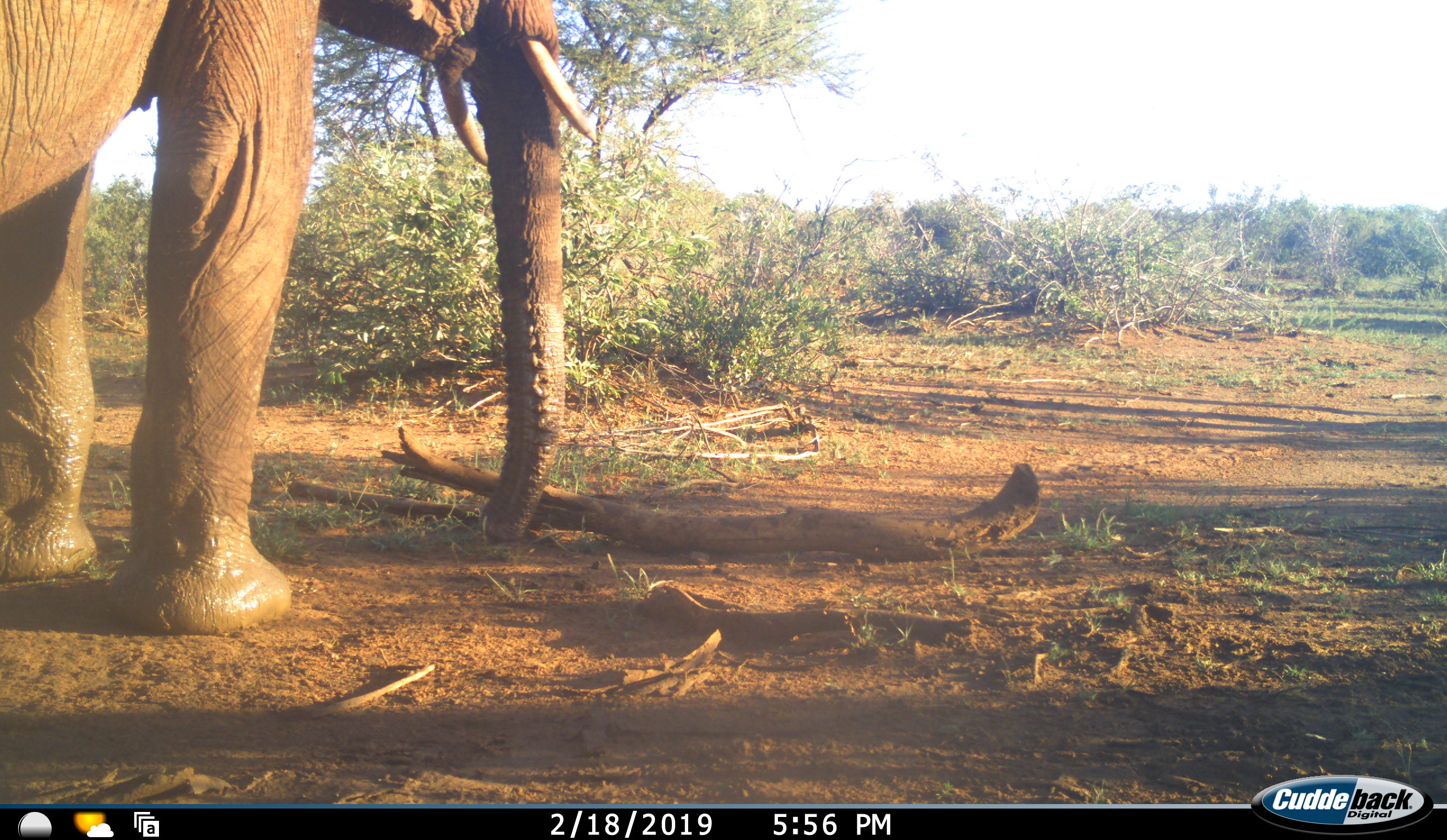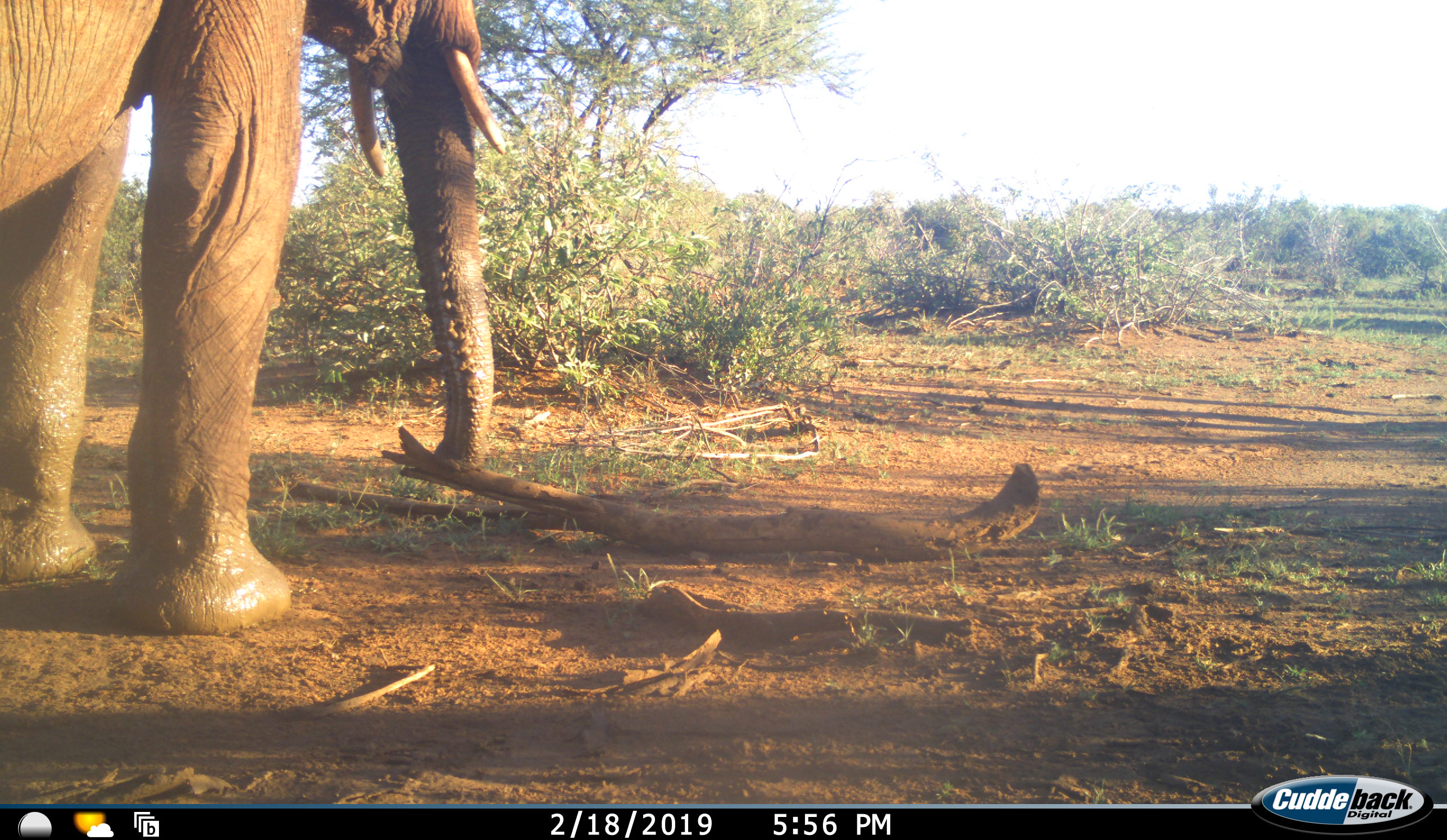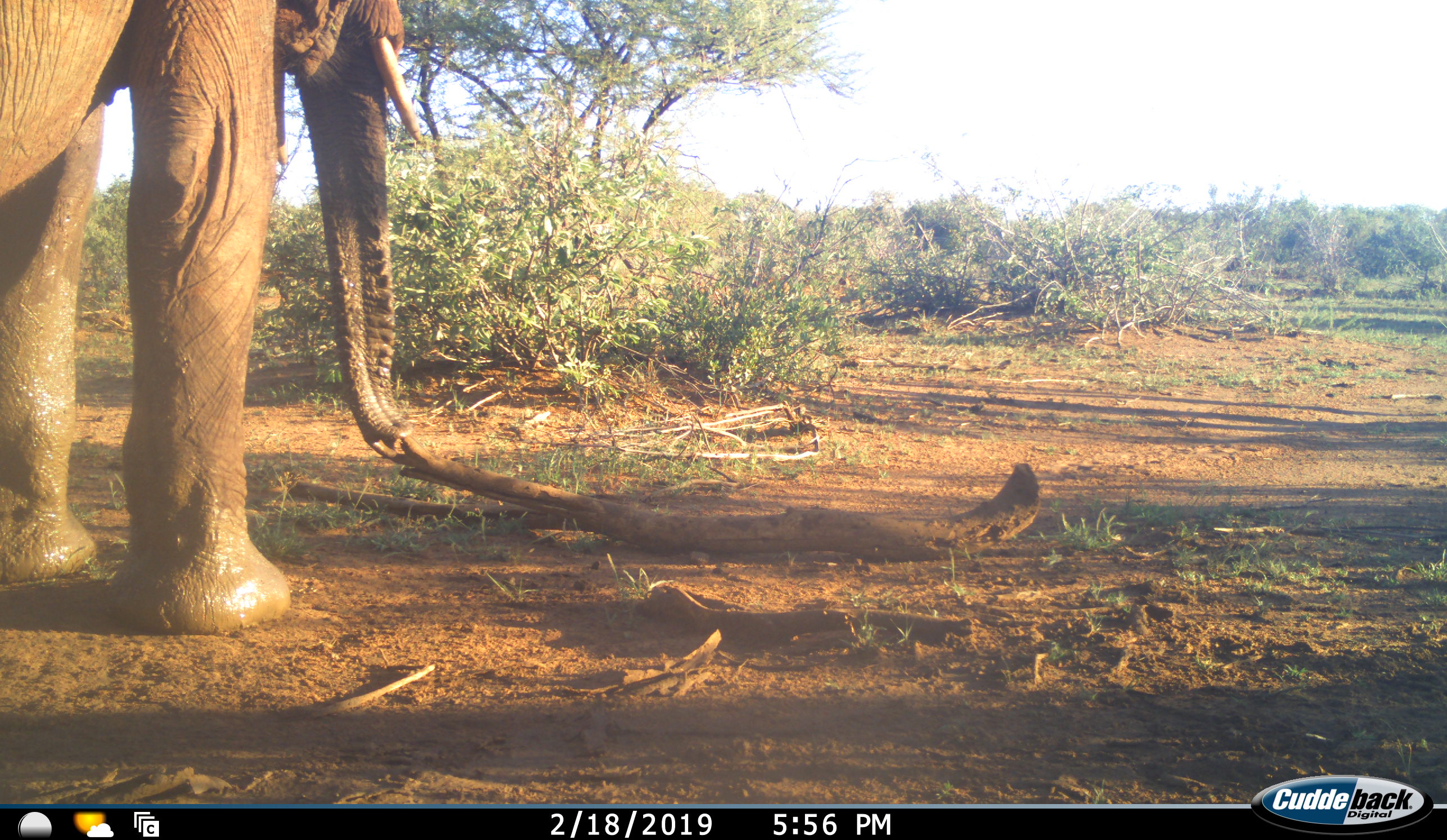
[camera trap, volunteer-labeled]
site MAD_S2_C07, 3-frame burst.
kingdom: Animalia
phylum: Chordata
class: Mammalia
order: Proboscidea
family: Elephantidae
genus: Loxodonta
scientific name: Loxodonta africana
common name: african bush elephant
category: elephant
Elephant (african bush elephant) (Loxodonta africana), count 1. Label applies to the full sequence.